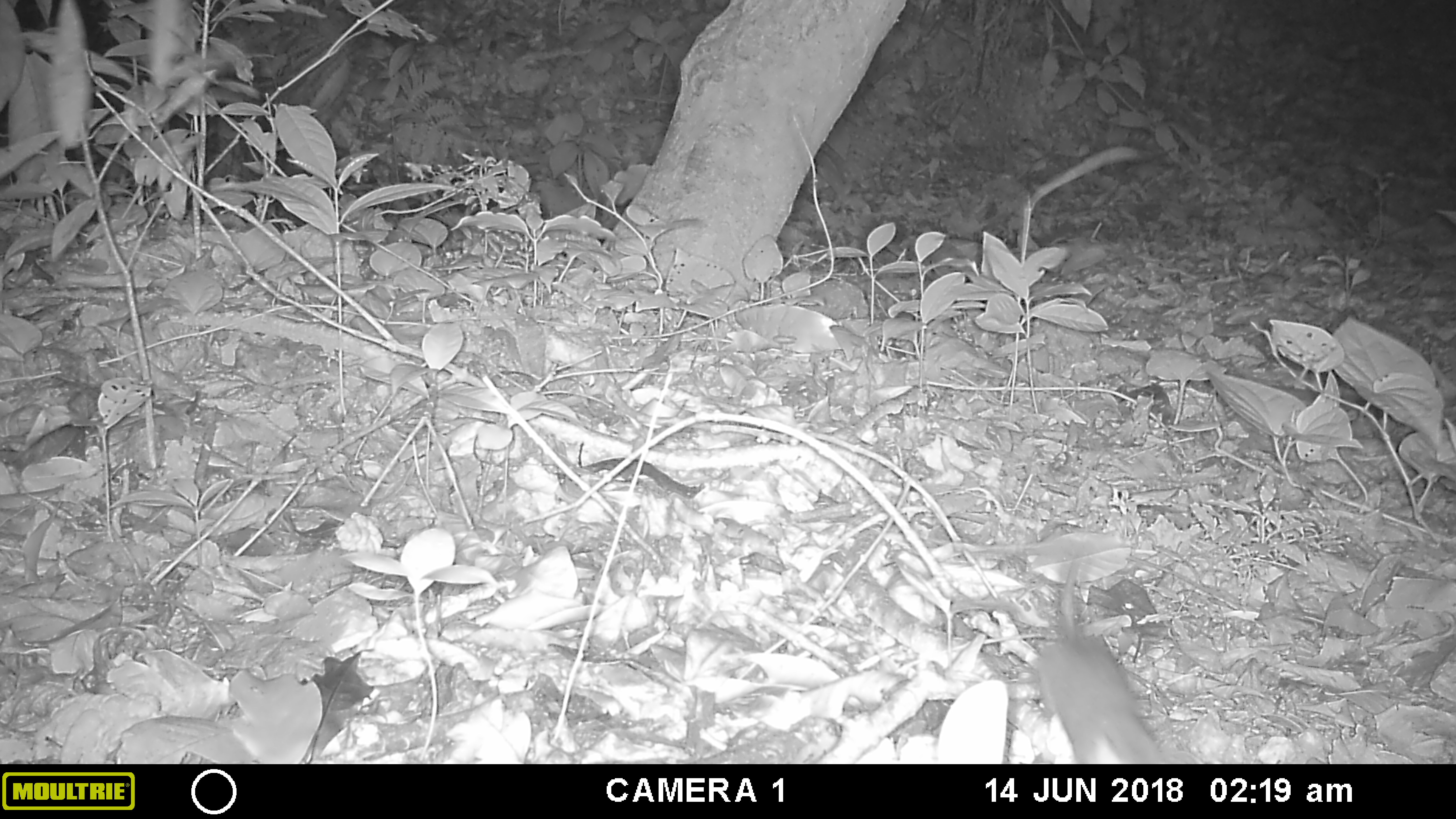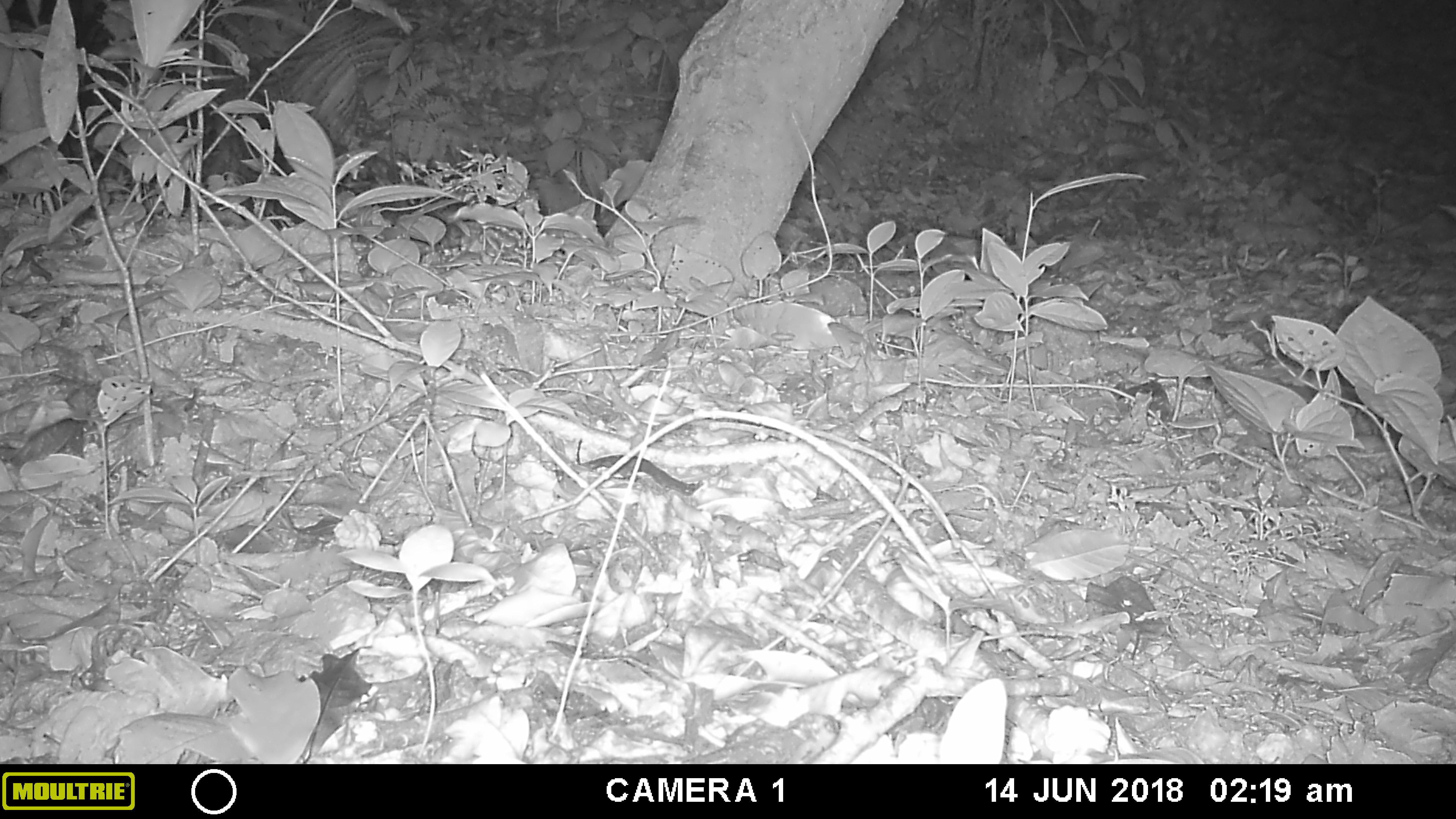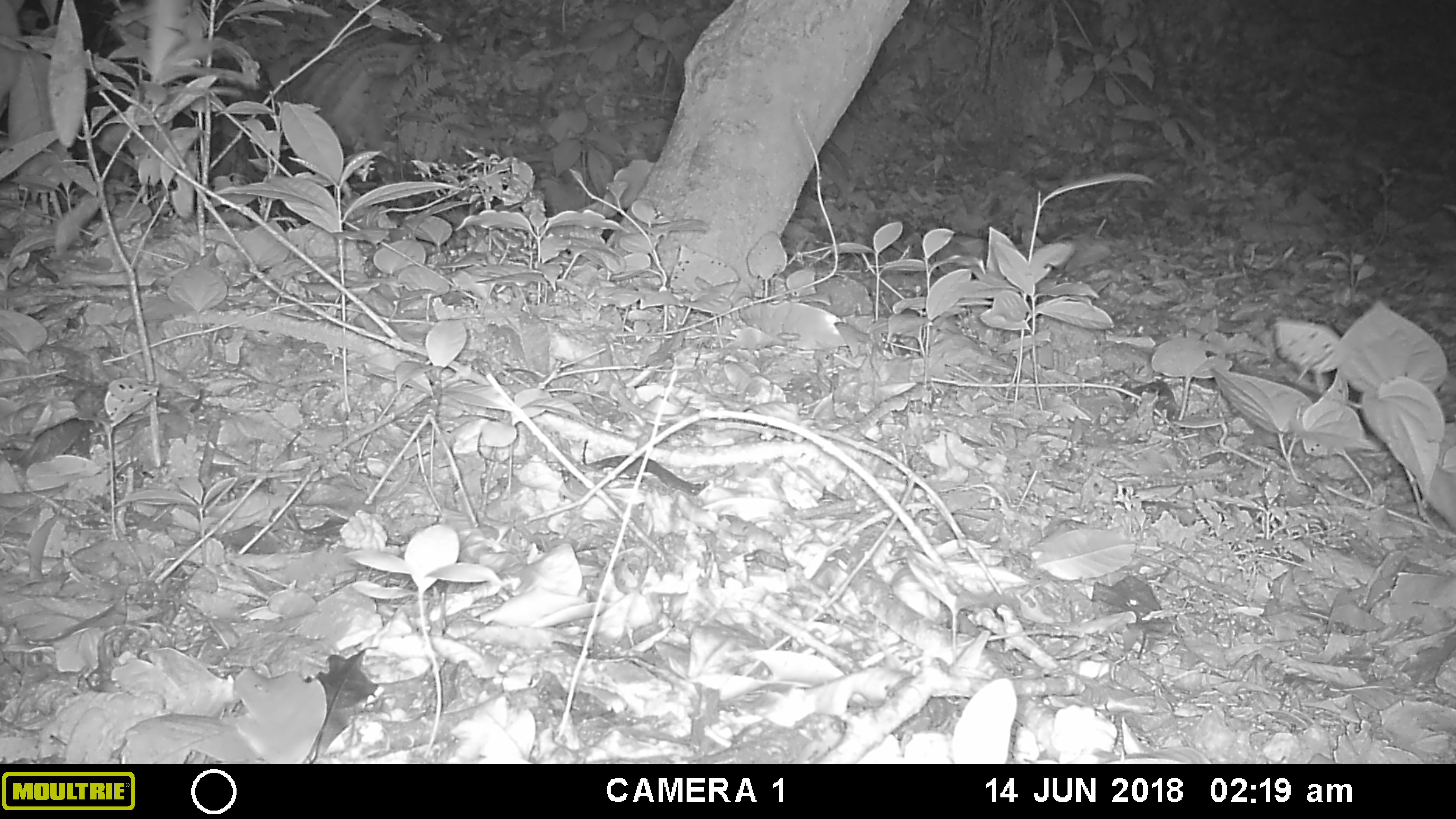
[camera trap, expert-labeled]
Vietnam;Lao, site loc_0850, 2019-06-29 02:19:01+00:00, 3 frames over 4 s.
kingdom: Animalia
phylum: Chordata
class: Mammalia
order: Rodentia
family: Muridae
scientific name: Muridae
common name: old-world mice and rats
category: unidentified murid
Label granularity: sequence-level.